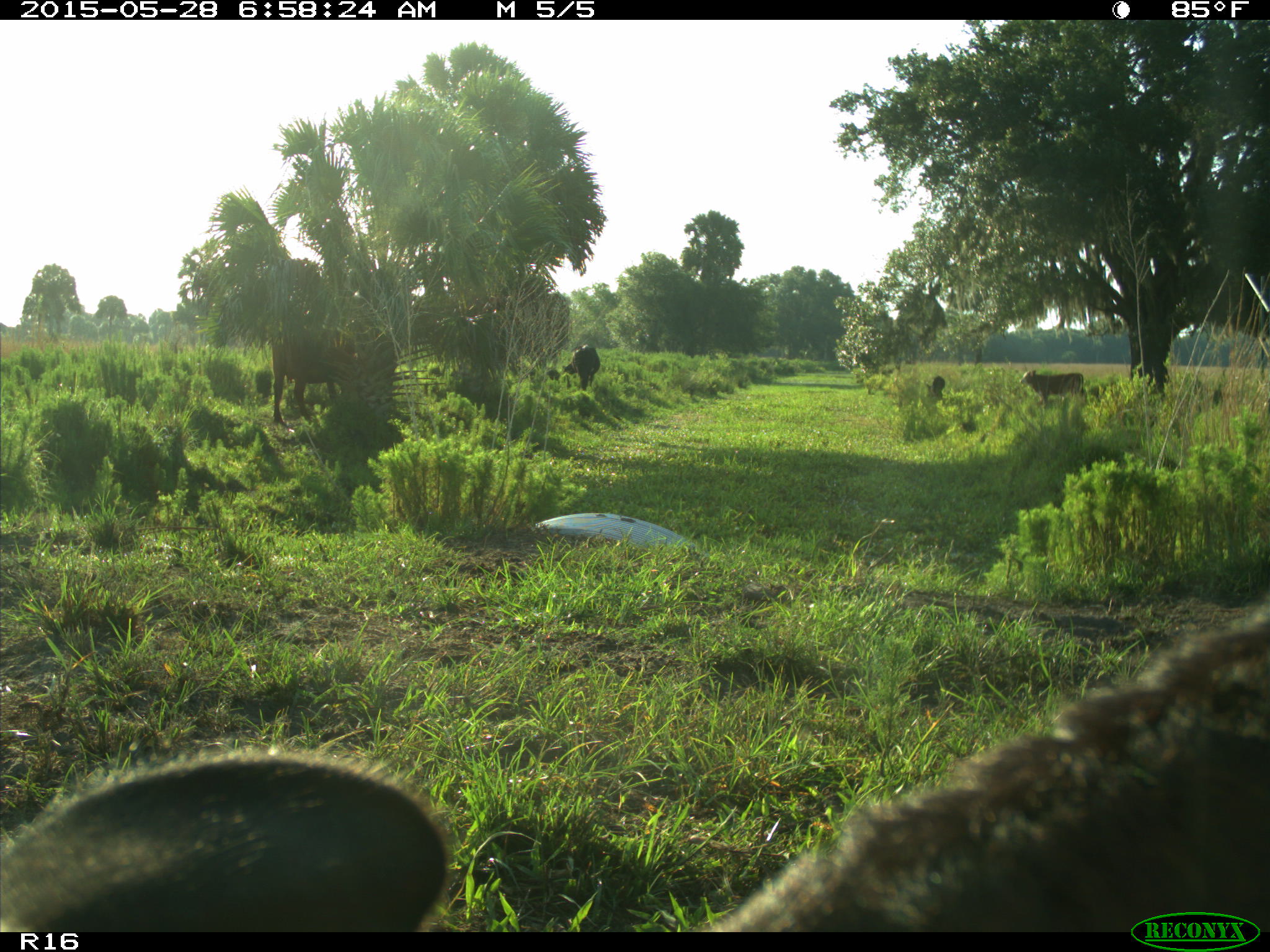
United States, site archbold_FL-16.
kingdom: Animalia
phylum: Chordata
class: Mammalia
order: Artiodactyla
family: Bovidae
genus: Bos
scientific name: Bos taurus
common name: domestic cow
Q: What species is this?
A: Bos taurus (domestic cow).